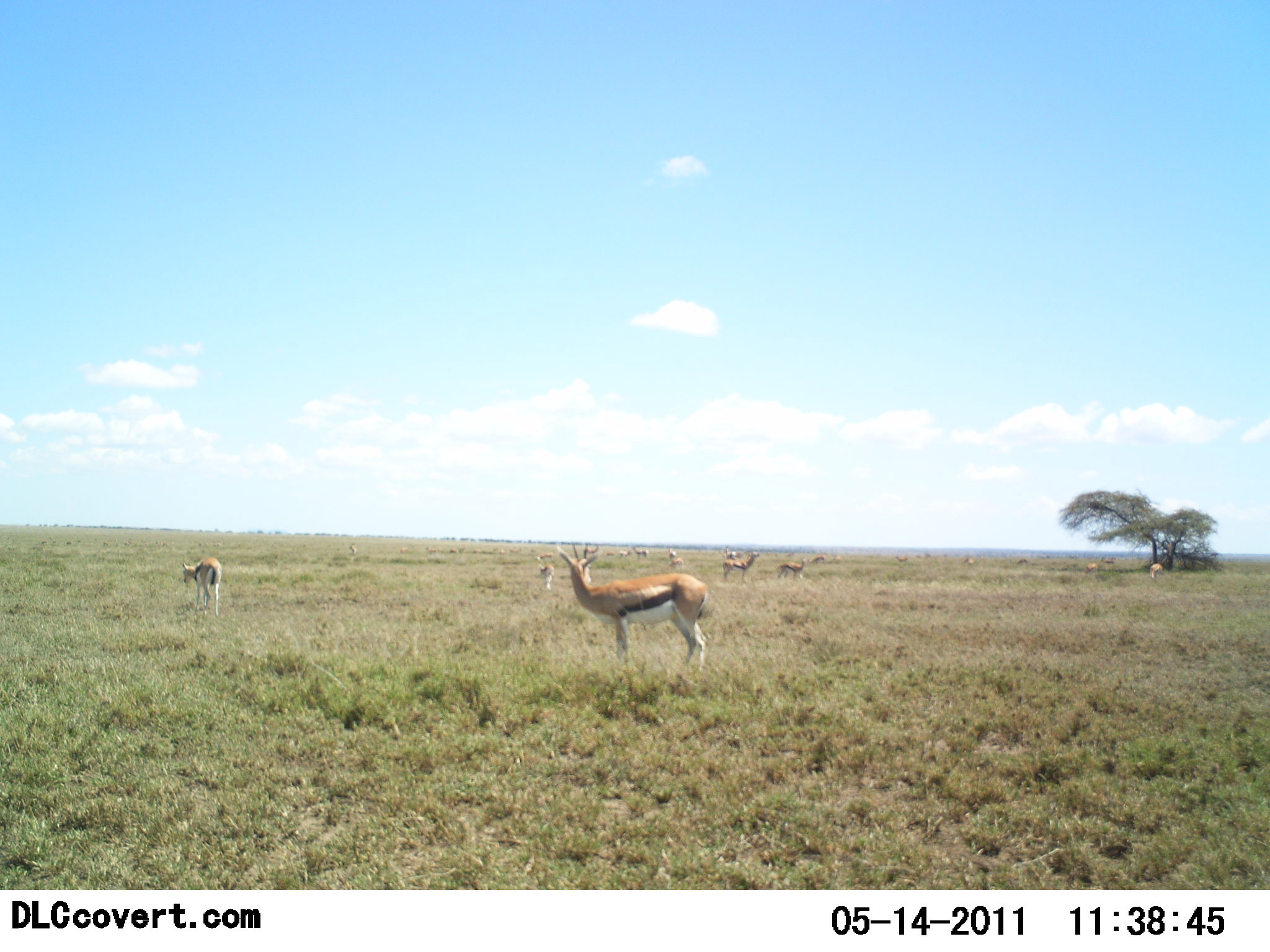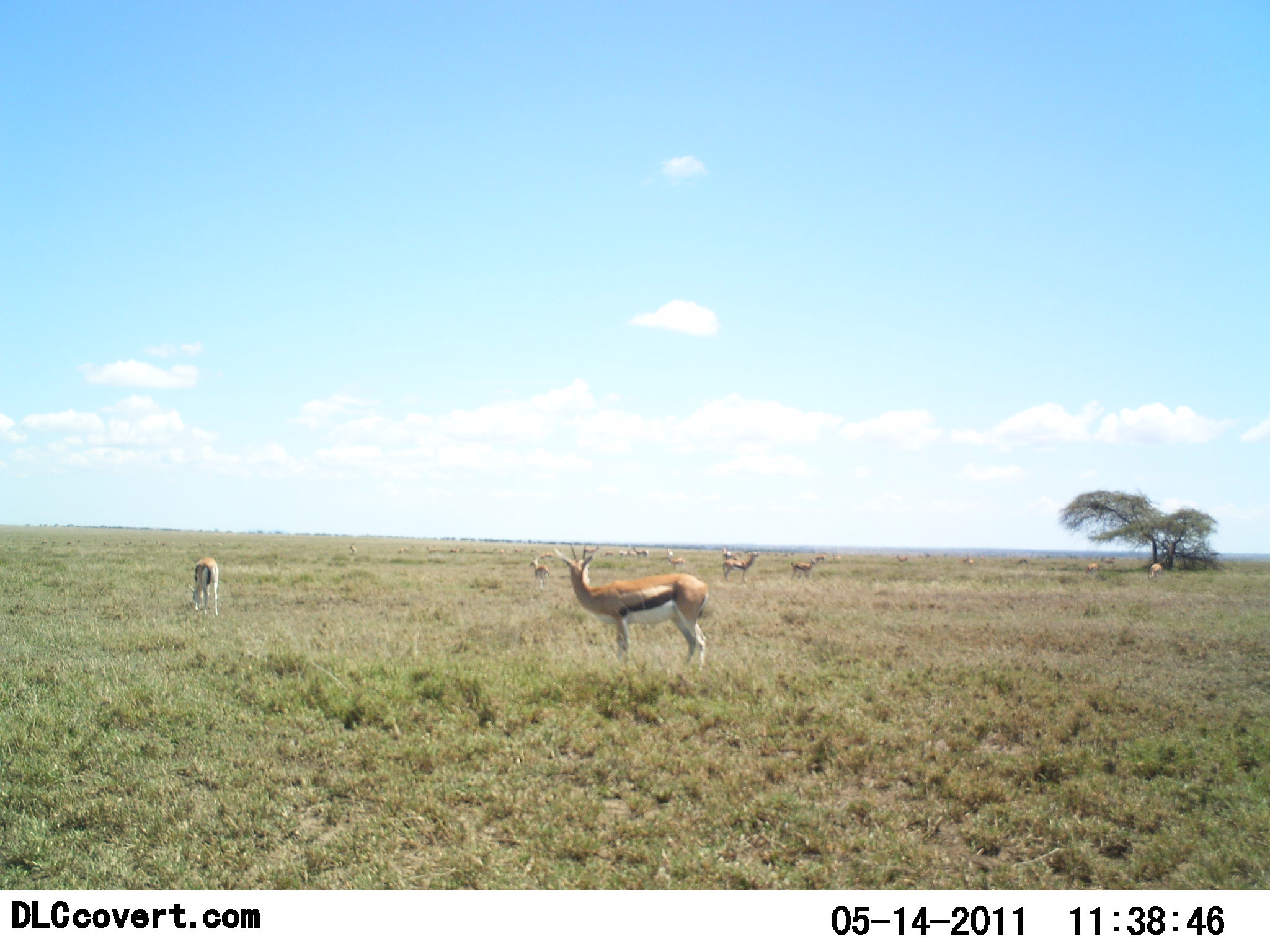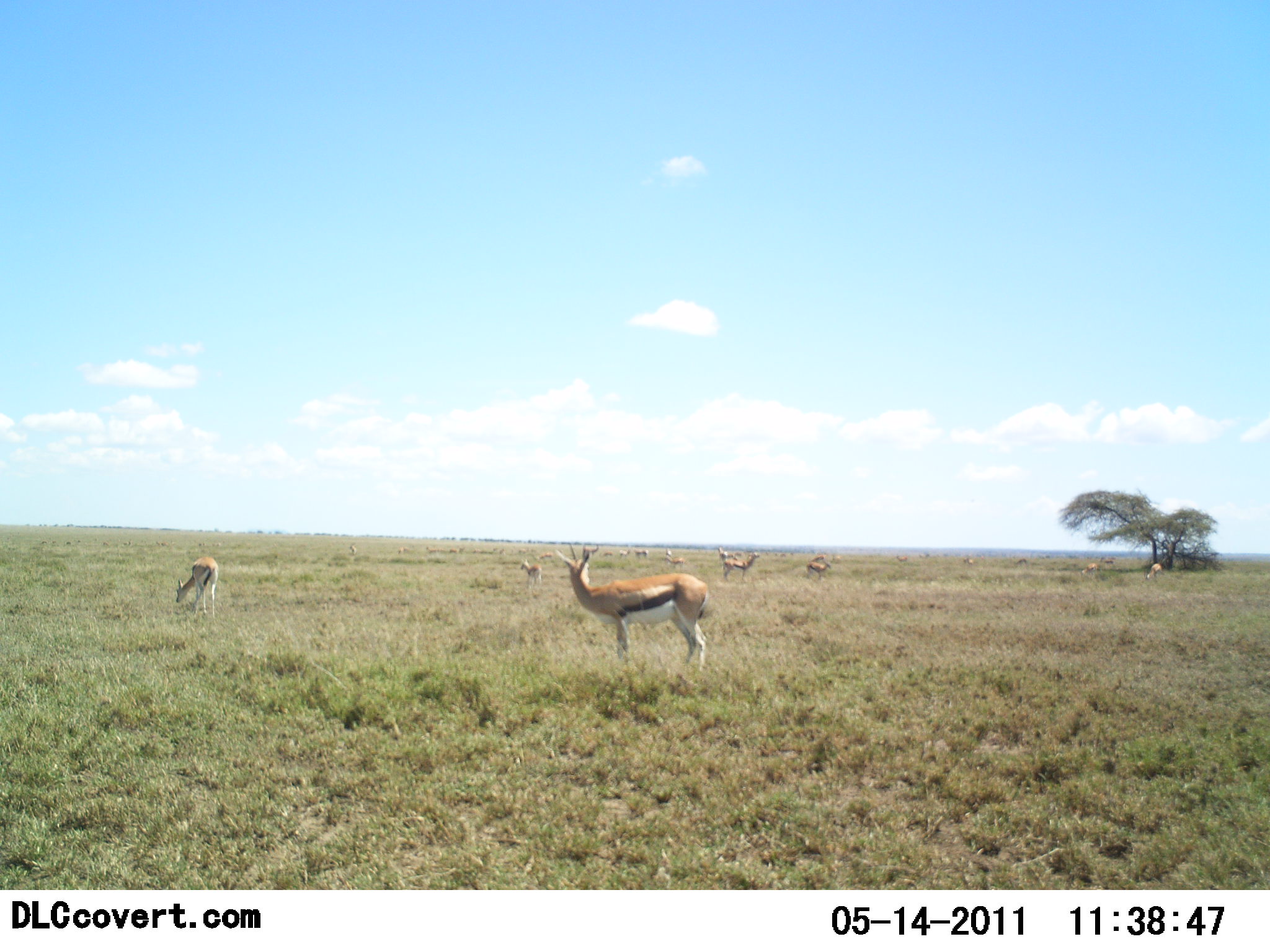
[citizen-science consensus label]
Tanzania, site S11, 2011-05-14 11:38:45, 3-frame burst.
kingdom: Animalia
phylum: Chordata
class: Mammalia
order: Artiodactyla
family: Bovidae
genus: Eudorcas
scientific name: Eudorcas thomsonii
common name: thomson's gazelle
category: gazellethomsons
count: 11-50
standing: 92%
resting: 0%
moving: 50%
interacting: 0%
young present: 0%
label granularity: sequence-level